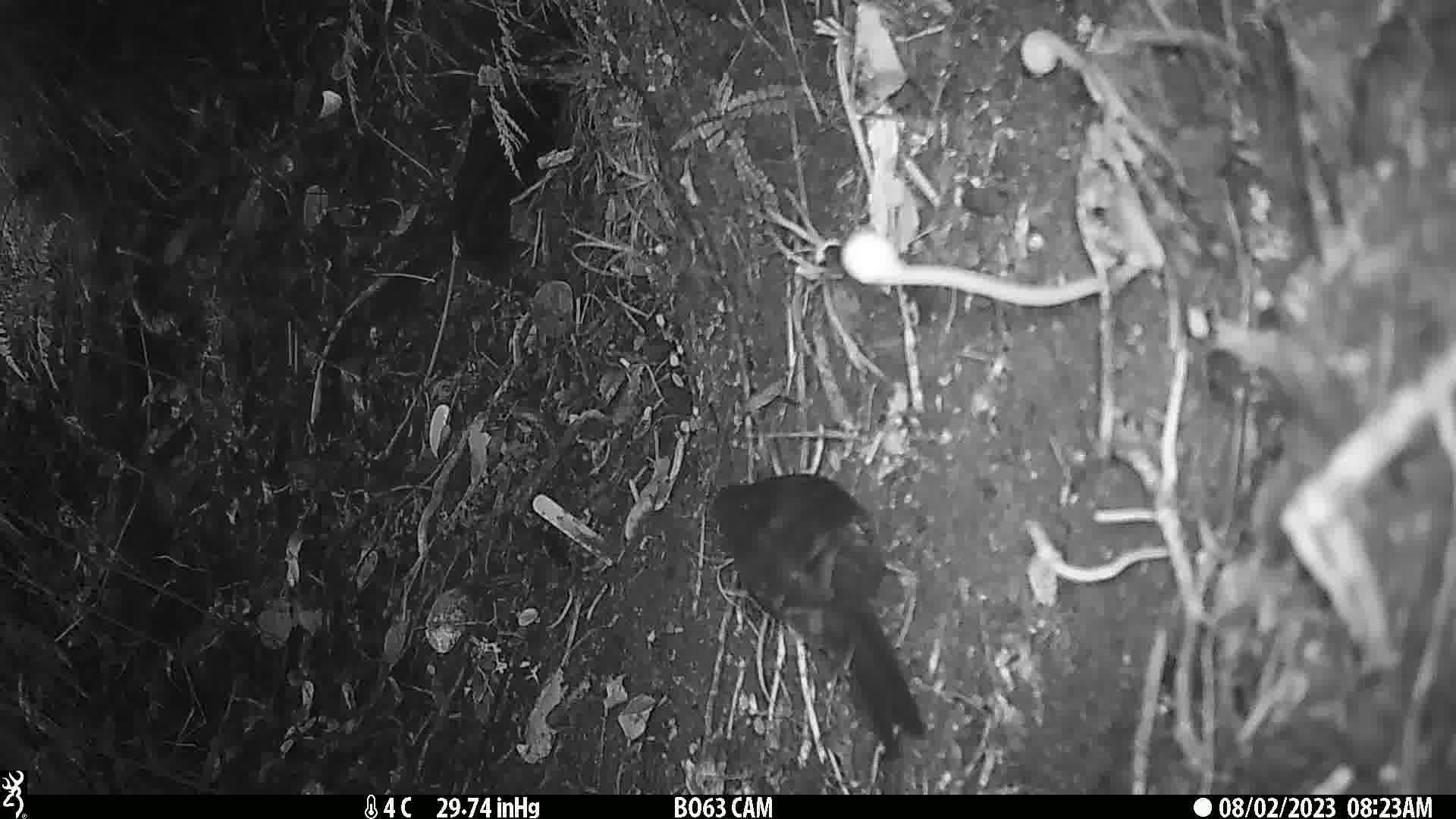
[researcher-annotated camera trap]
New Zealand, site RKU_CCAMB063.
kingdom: Animalia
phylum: Chordata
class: Aves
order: Psittaciformes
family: Psittaculidae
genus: Cyanoramphus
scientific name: Cyanoramphus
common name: parakeet